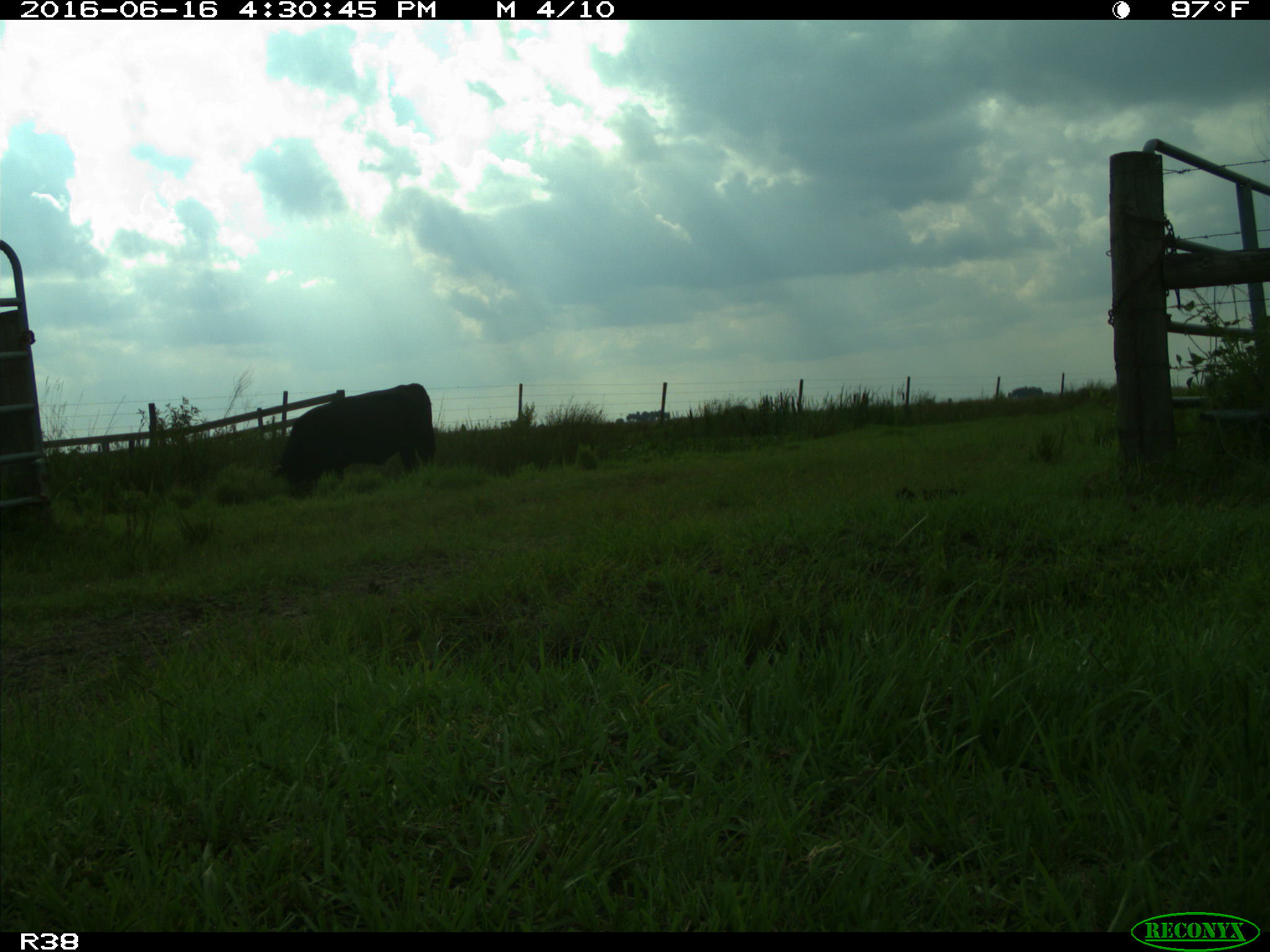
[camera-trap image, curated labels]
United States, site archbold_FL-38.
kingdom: Animalia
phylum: Chordata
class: Mammalia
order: Artiodactyla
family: Bovidae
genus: Bos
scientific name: Bos taurus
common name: domestic cow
Bos taurus (domestic cow).